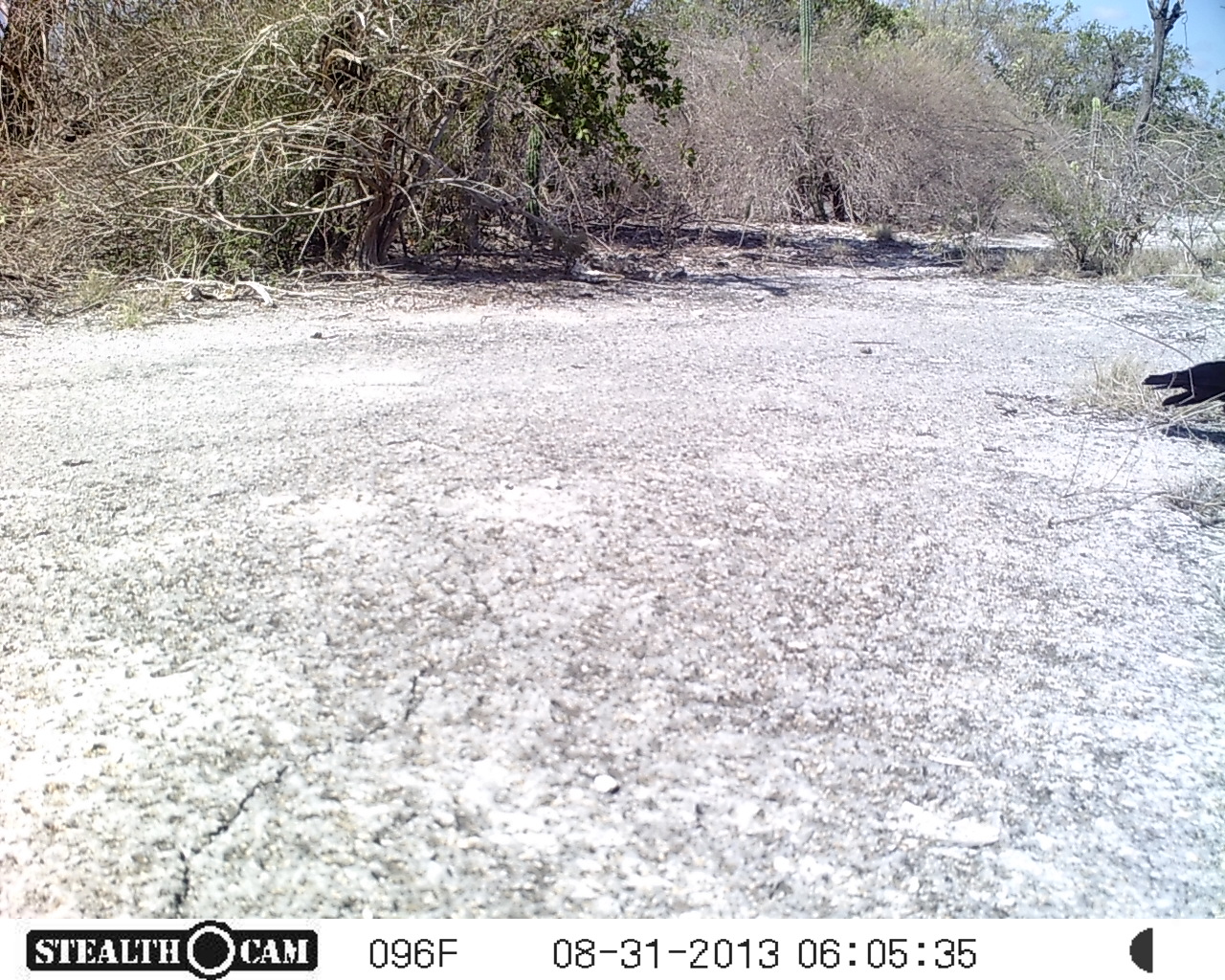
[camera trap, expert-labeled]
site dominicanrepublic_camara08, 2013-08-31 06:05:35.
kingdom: Animalia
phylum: Chordata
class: Aves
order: Passeriformes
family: Corvidae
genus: Corvus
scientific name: Corvus corax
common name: raven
Raven (Corvus corax).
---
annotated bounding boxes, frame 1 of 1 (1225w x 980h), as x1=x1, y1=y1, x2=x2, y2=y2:
raven: x1=1140, y1=353, x2=1225, y2=413